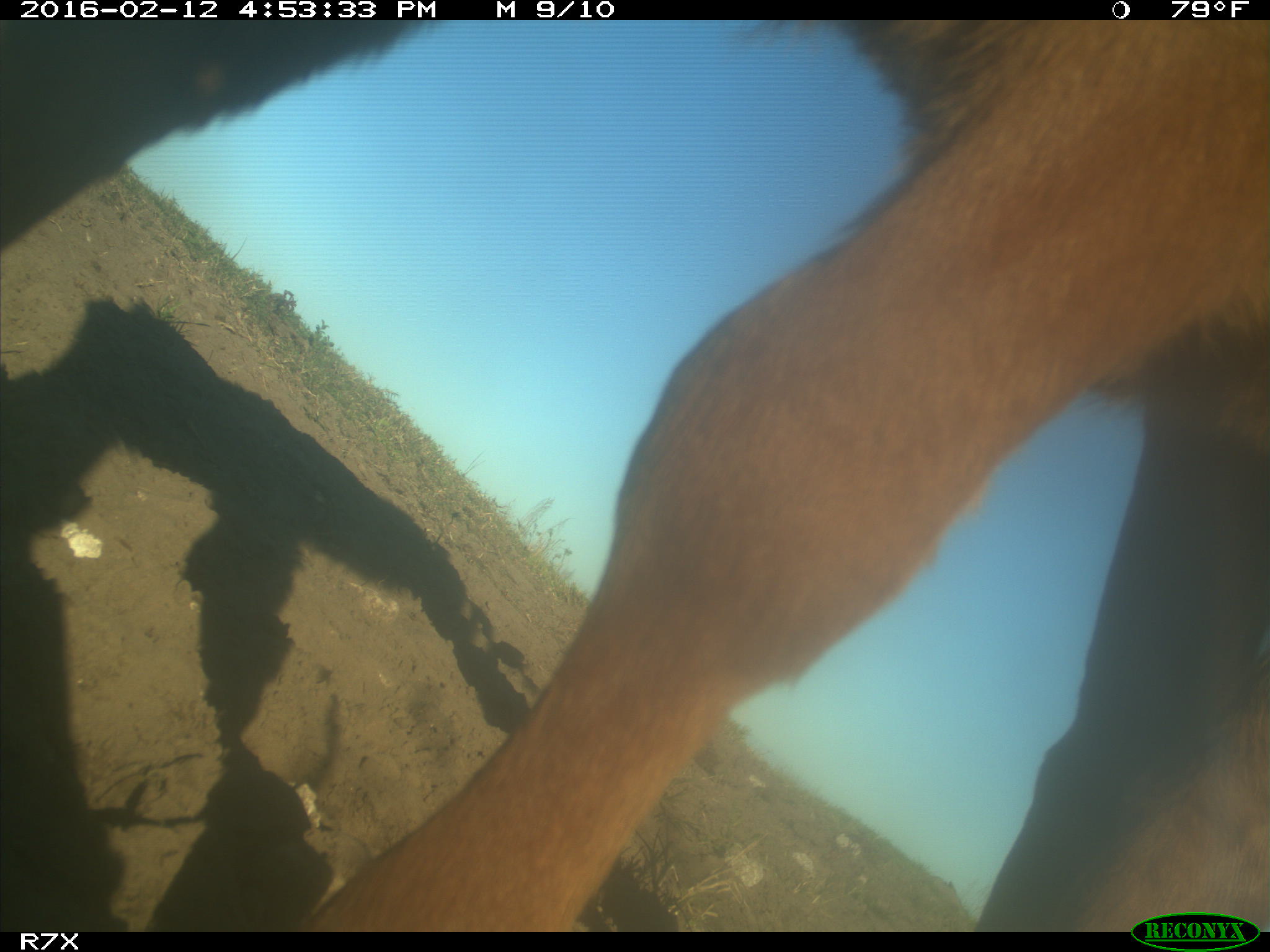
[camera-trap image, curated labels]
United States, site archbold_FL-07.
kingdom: Animalia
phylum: Chordata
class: Mammalia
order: Artiodactyla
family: Bovidae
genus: Bos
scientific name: Bos taurus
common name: domestic cow